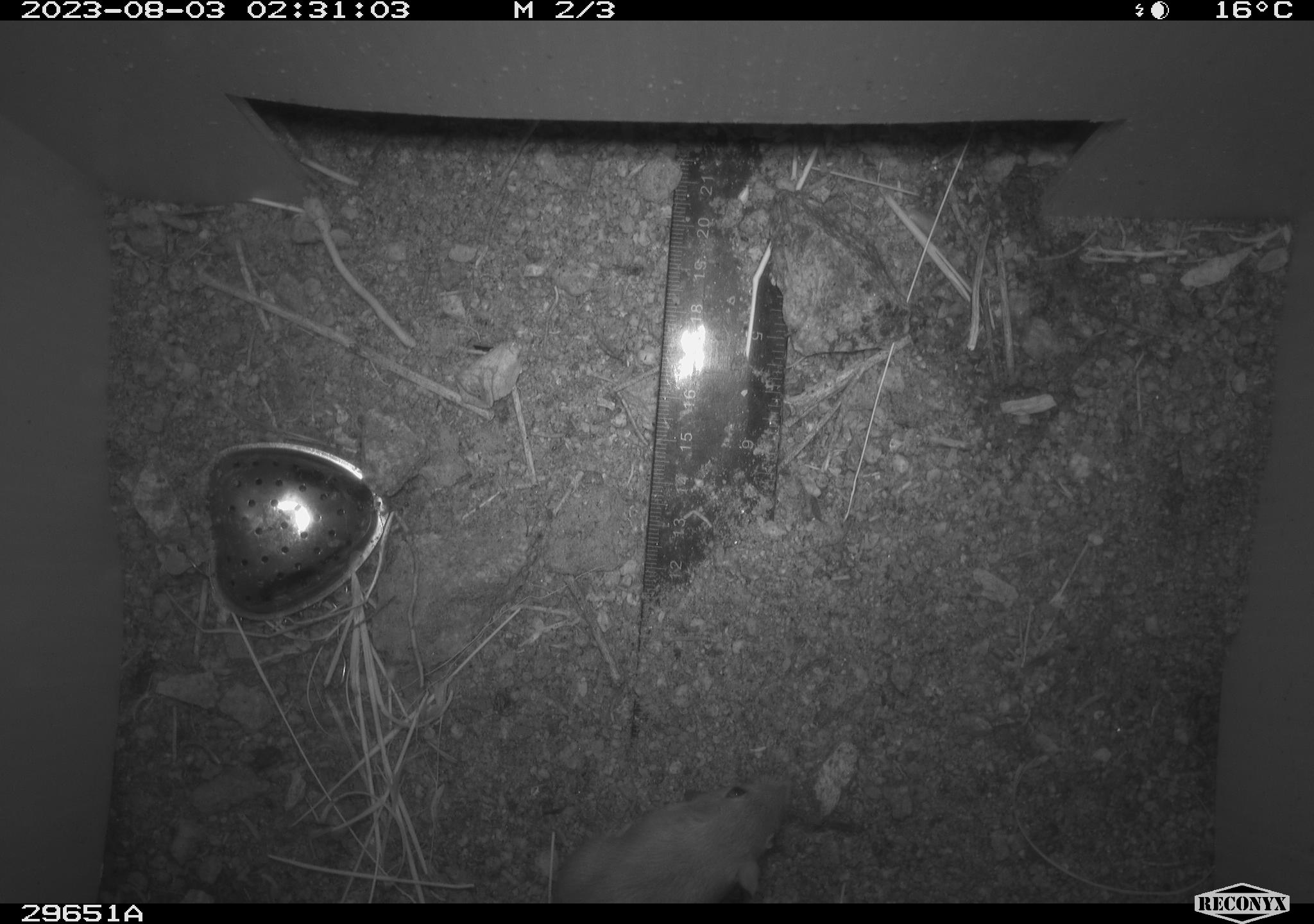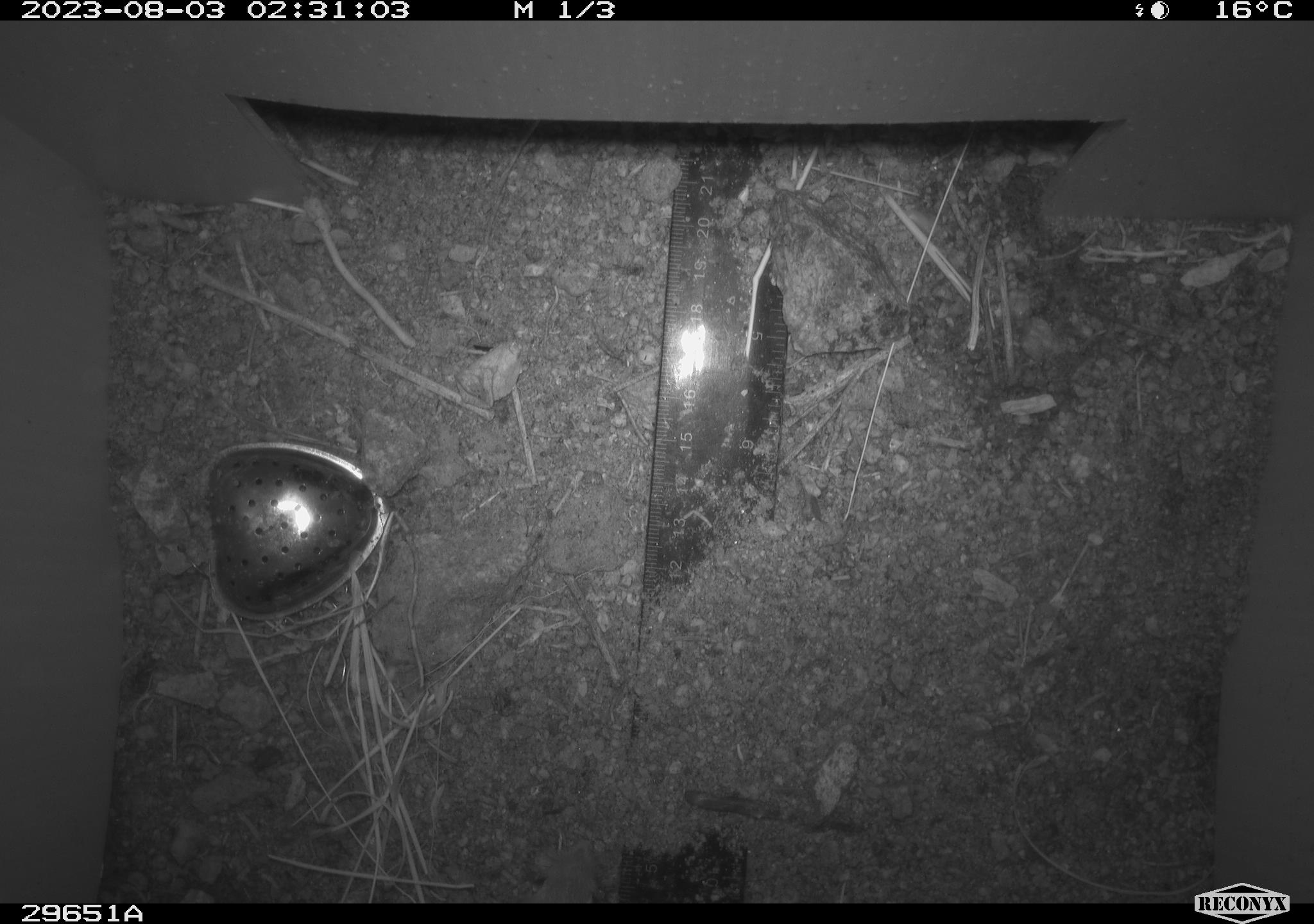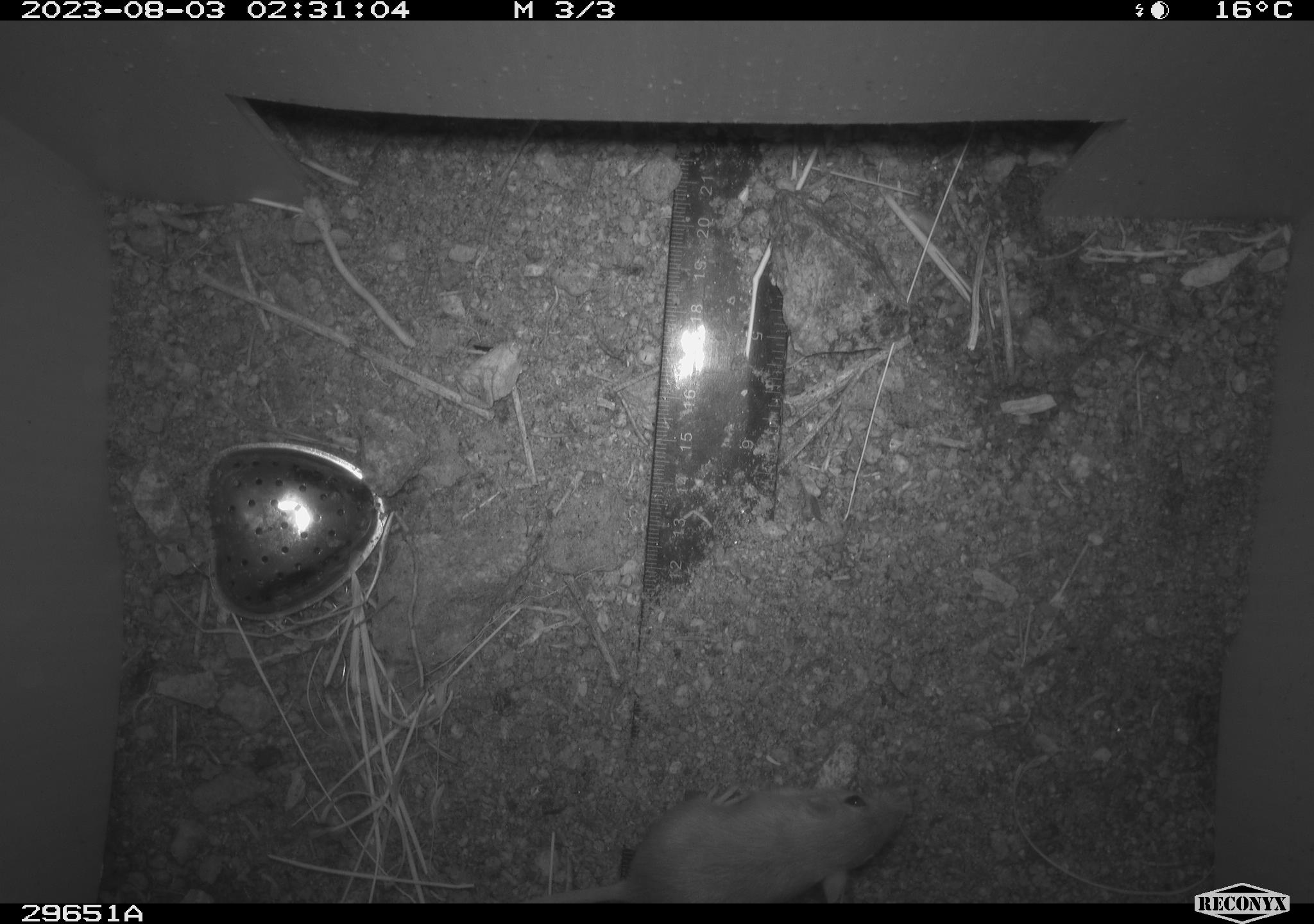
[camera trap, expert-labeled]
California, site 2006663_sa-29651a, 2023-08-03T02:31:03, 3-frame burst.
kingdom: Animalia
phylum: Chordata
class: Mammalia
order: Rodentia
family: Heteromyidae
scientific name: Heteromyidae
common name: kangaroo rats and pocket mice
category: heteromyidae family